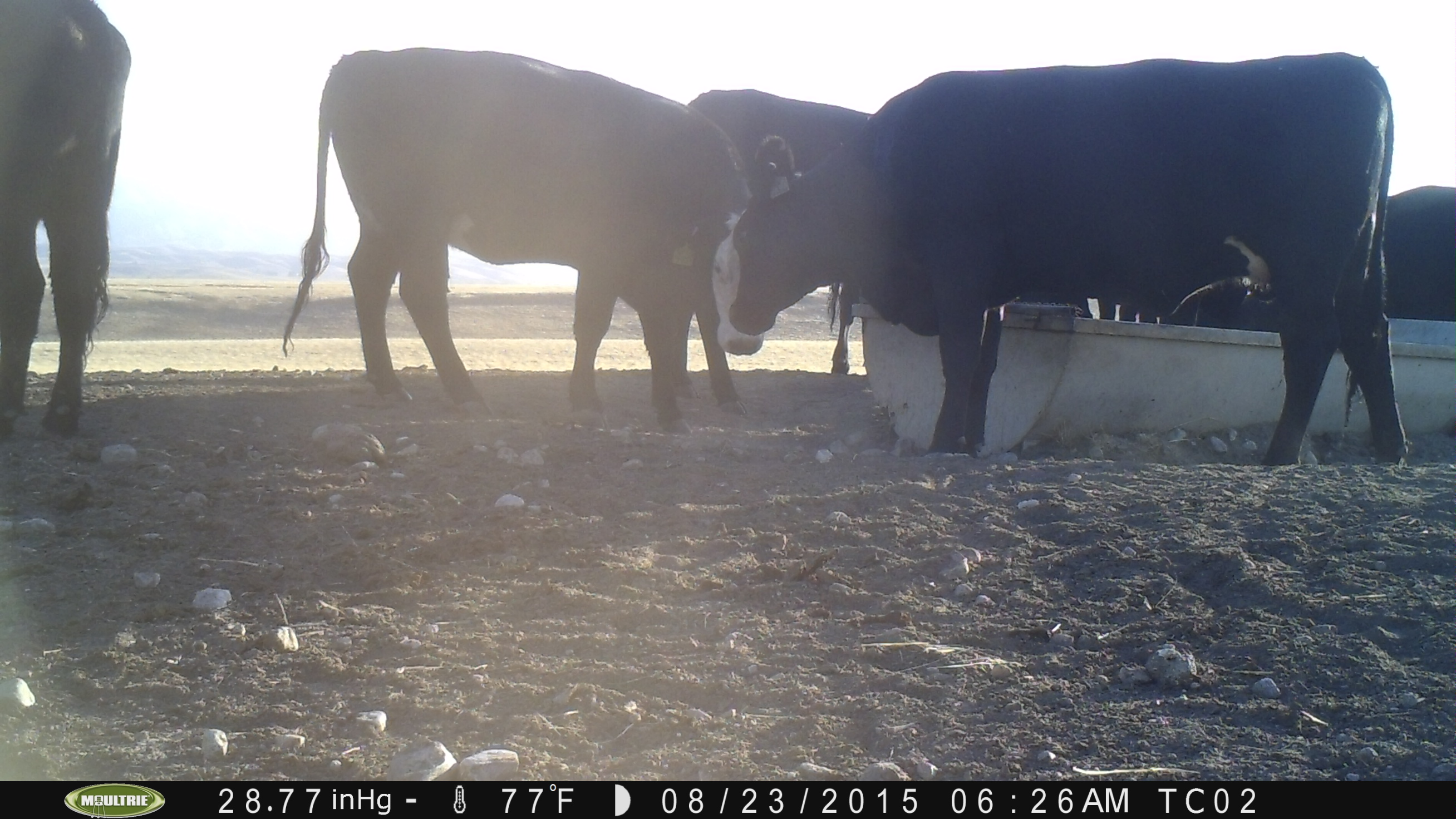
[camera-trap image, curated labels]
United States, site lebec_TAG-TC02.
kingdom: Animalia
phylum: Chordata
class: Mammalia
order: Artiodactyla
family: Bovidae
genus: Bos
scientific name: Bos taurus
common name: domestic cow